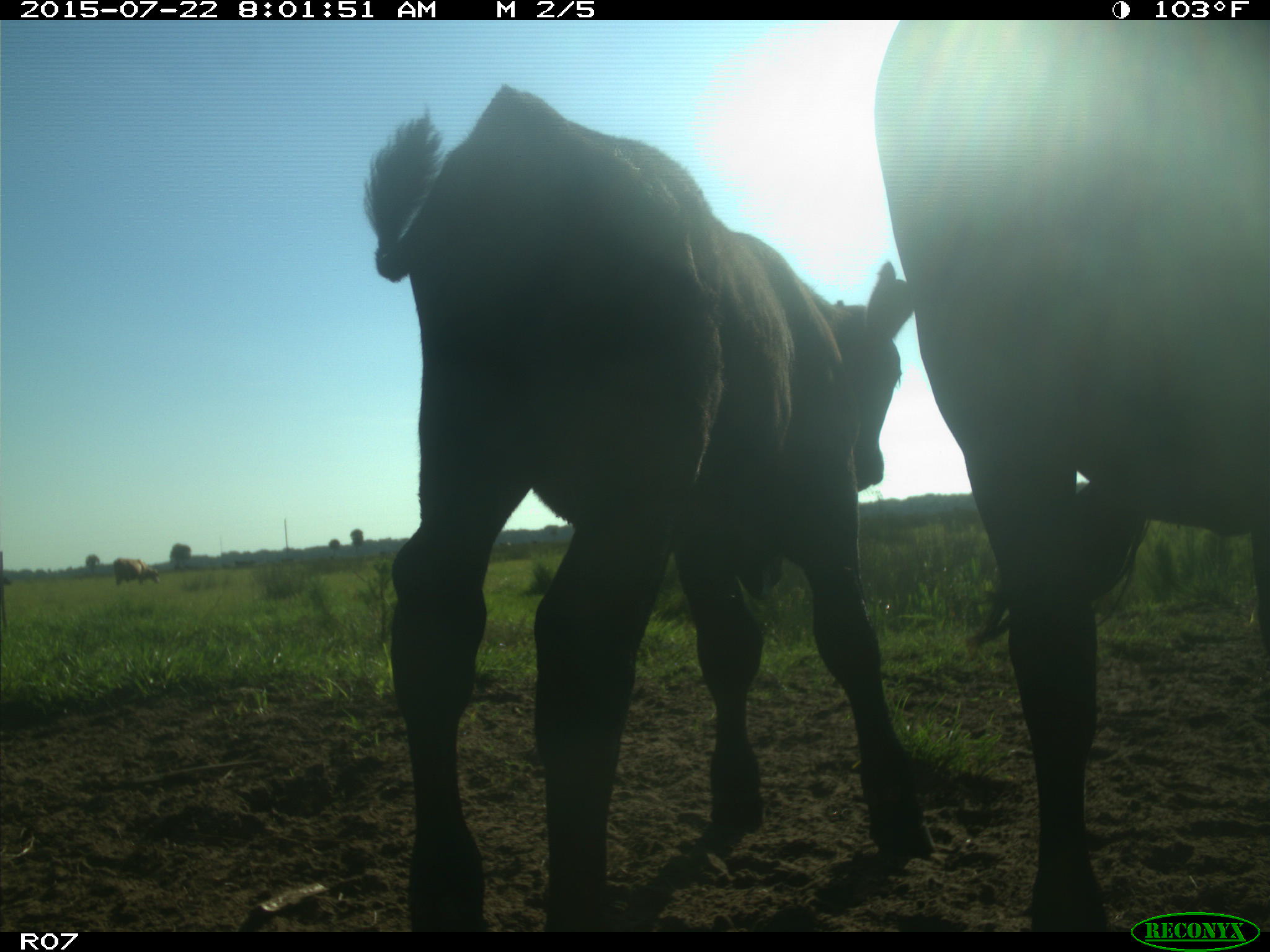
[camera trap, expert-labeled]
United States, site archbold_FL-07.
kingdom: Animalia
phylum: Chordata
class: Mammalia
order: Artiodactyla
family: Suidae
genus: Sus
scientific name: Sus scrofa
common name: wild boar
Sus scrofa (wild boar).